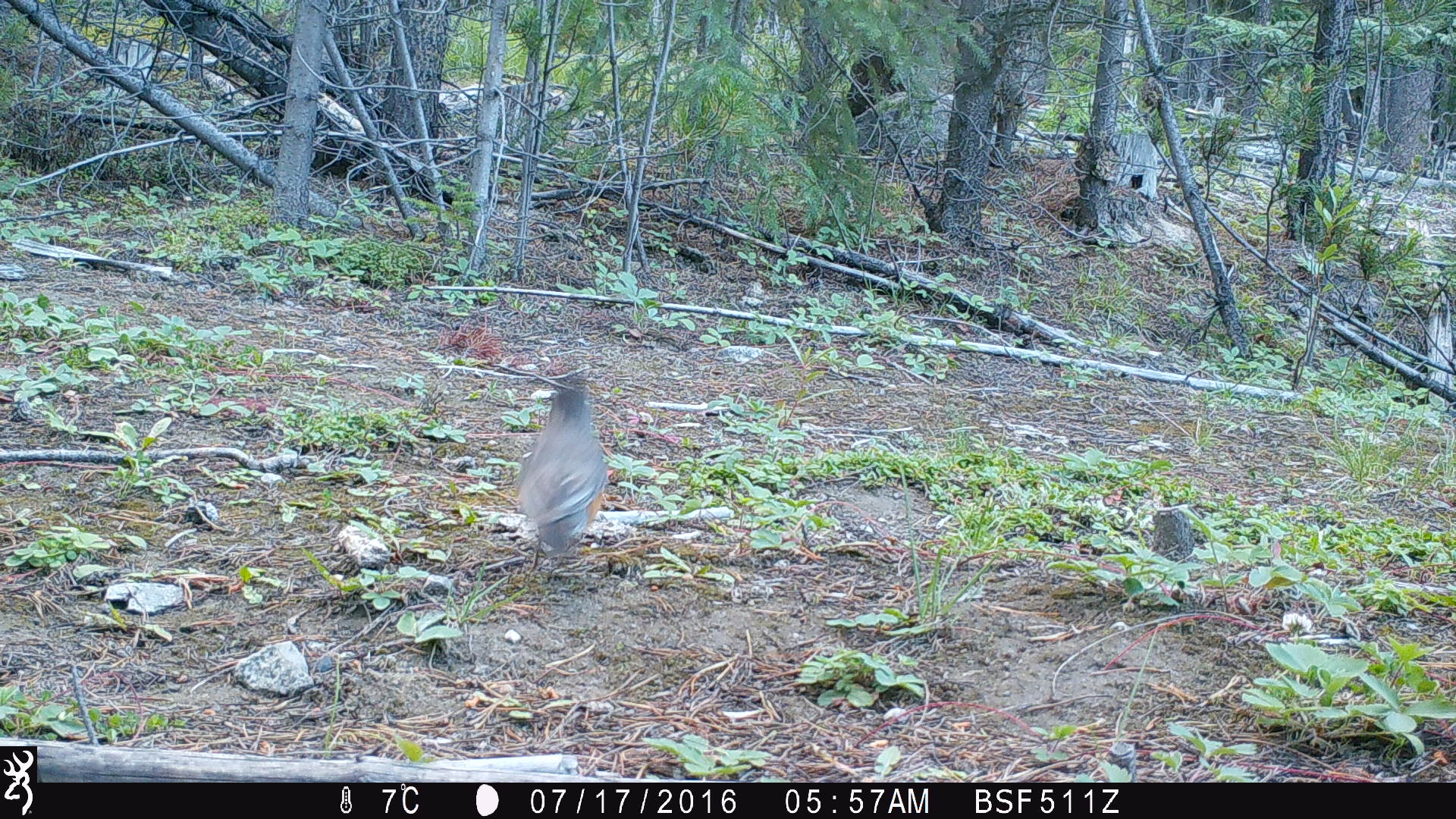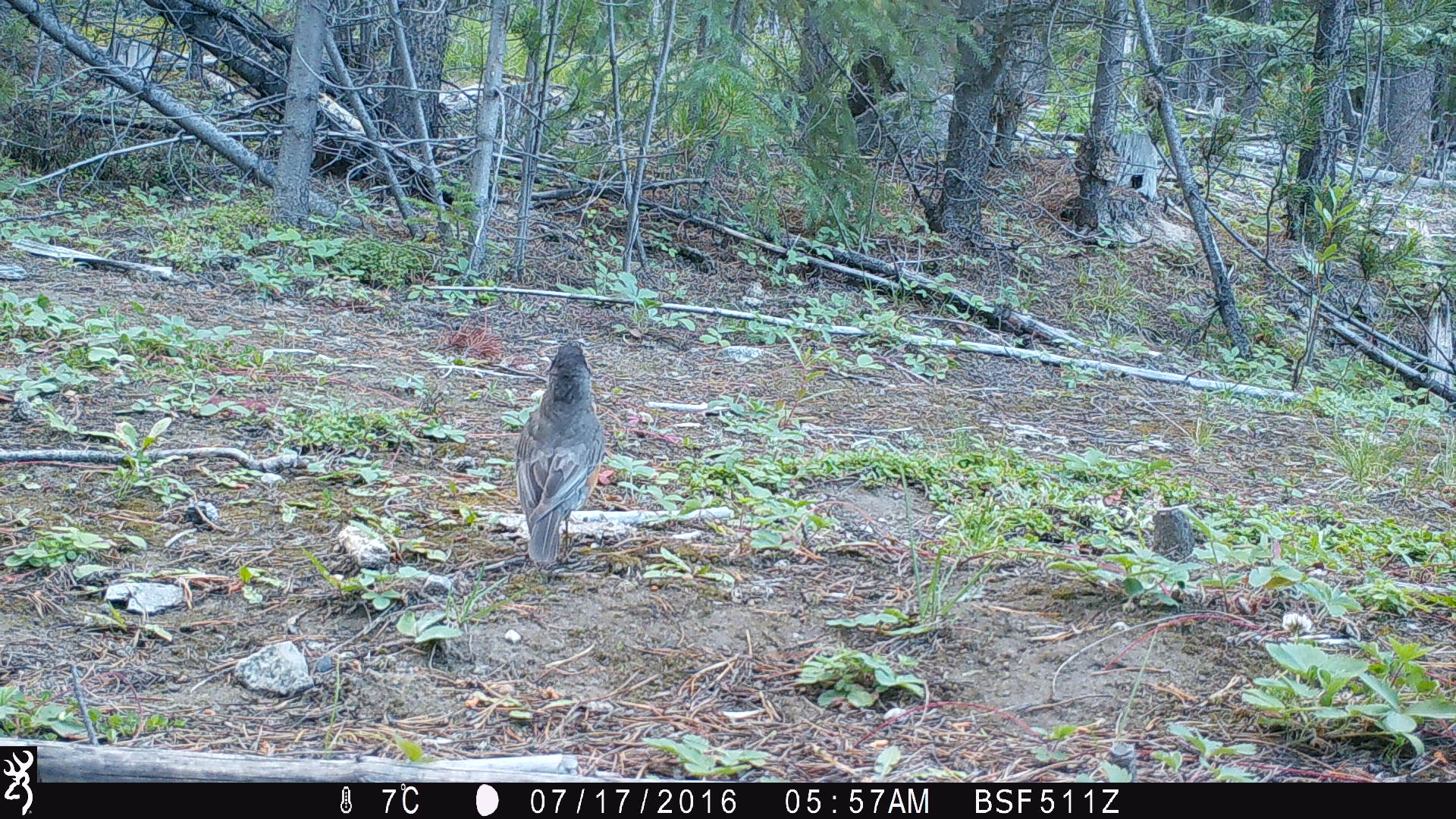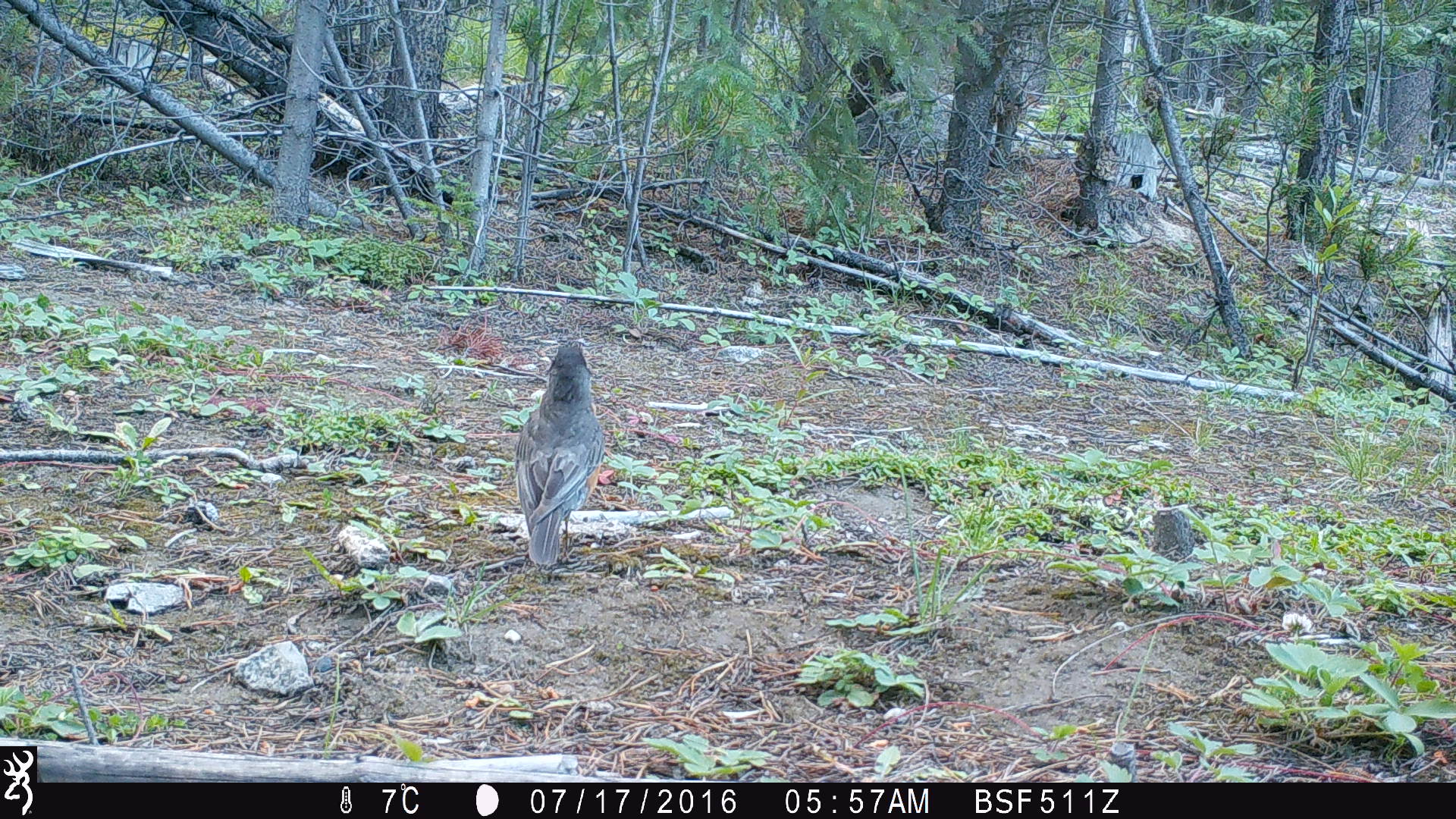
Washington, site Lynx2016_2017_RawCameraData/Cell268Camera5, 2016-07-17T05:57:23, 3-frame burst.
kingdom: Animalia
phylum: Chordata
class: Aves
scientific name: Aves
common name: birds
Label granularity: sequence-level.